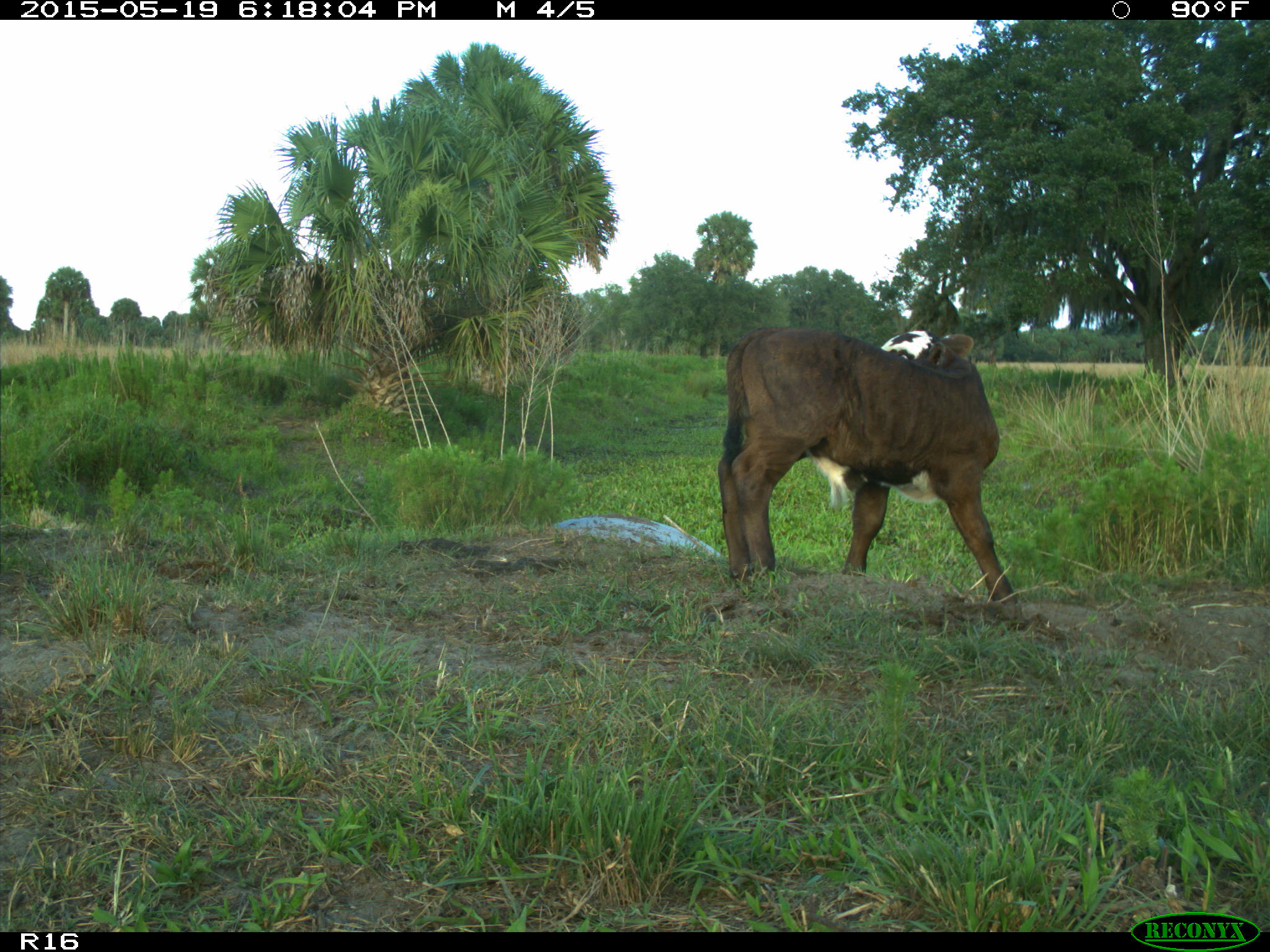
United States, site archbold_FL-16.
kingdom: Animalia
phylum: Chordata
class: Mammalia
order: Artiodactyla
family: Bovidae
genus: Bos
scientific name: Bos taurus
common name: domestic cow